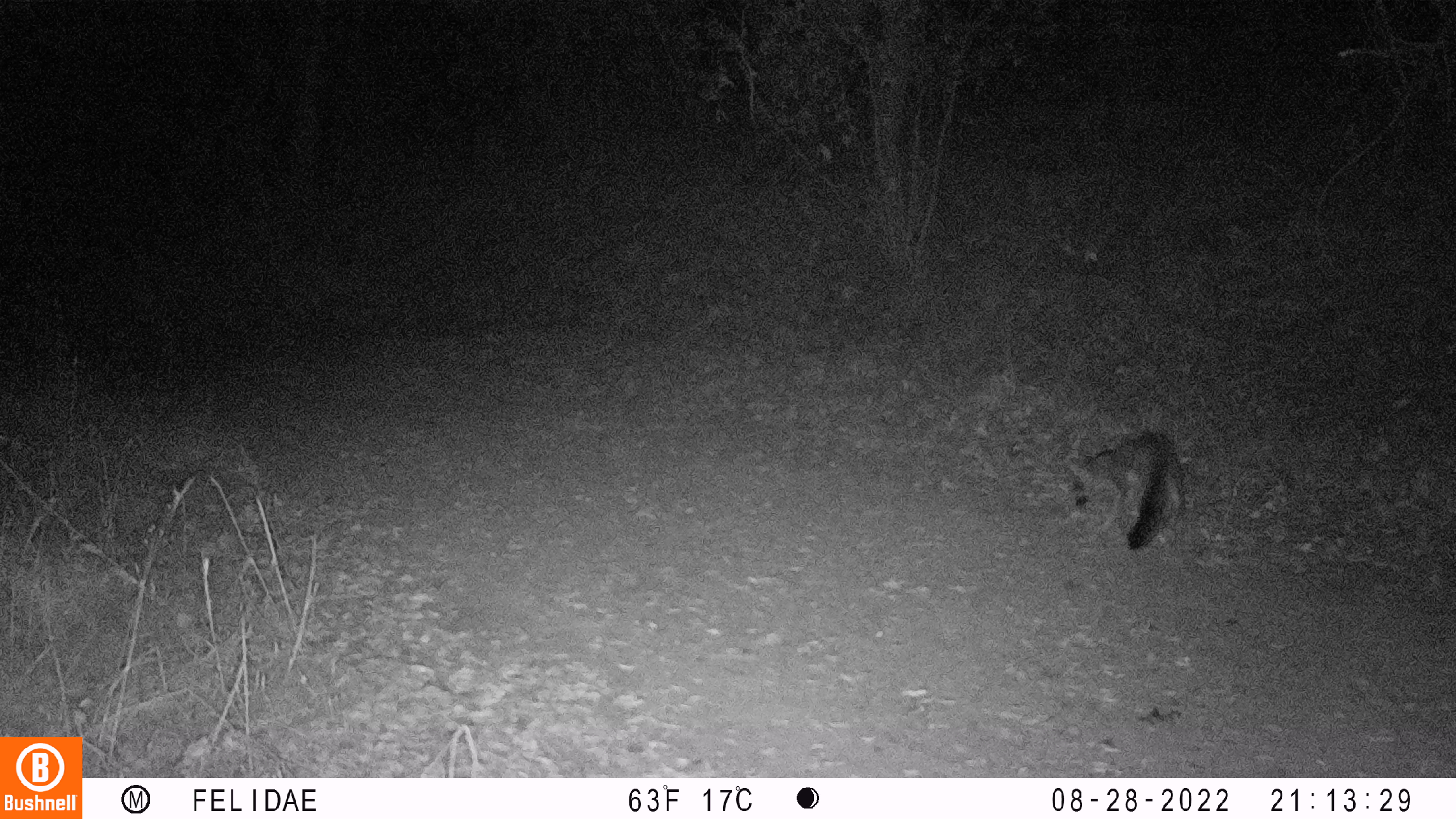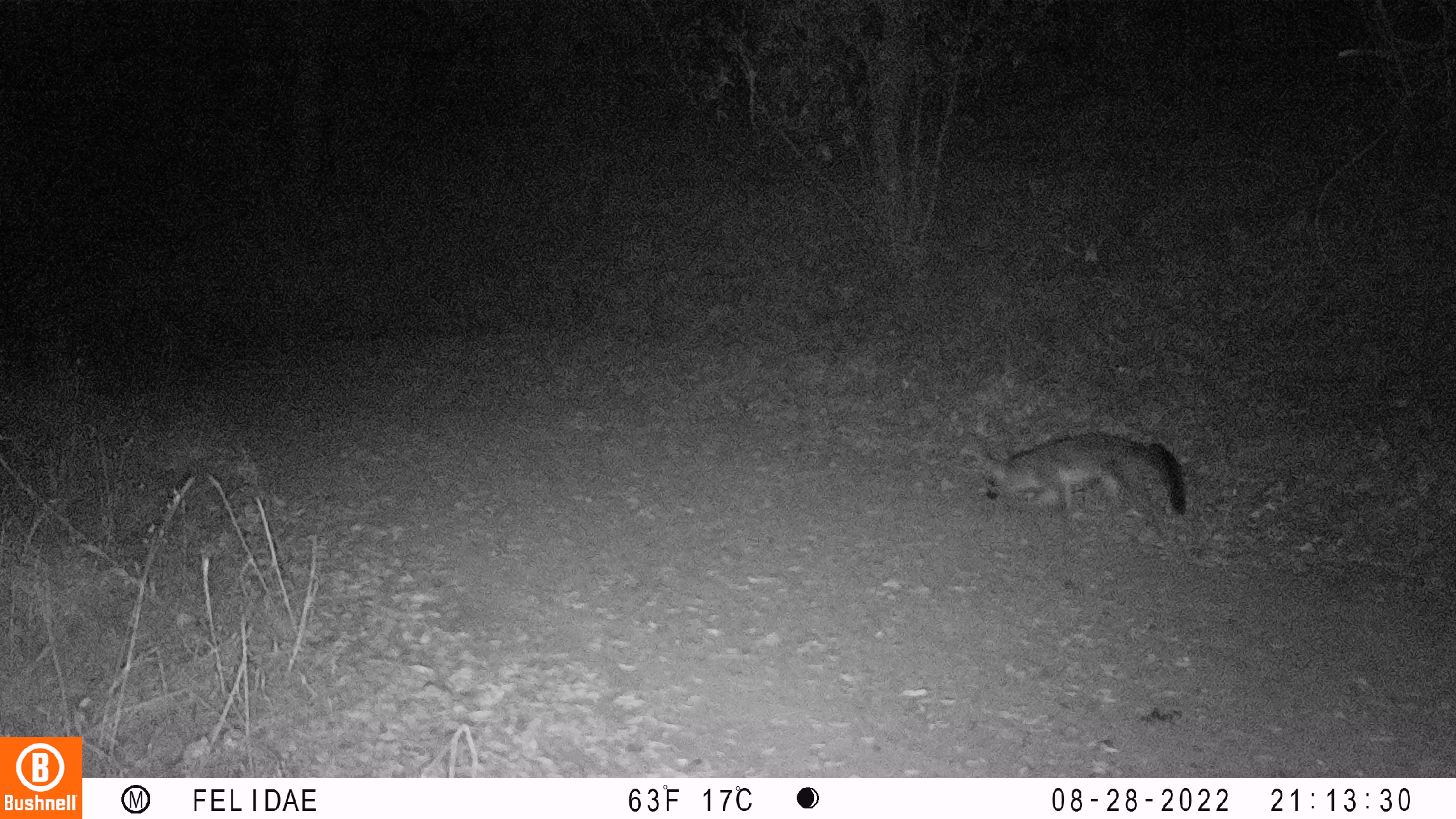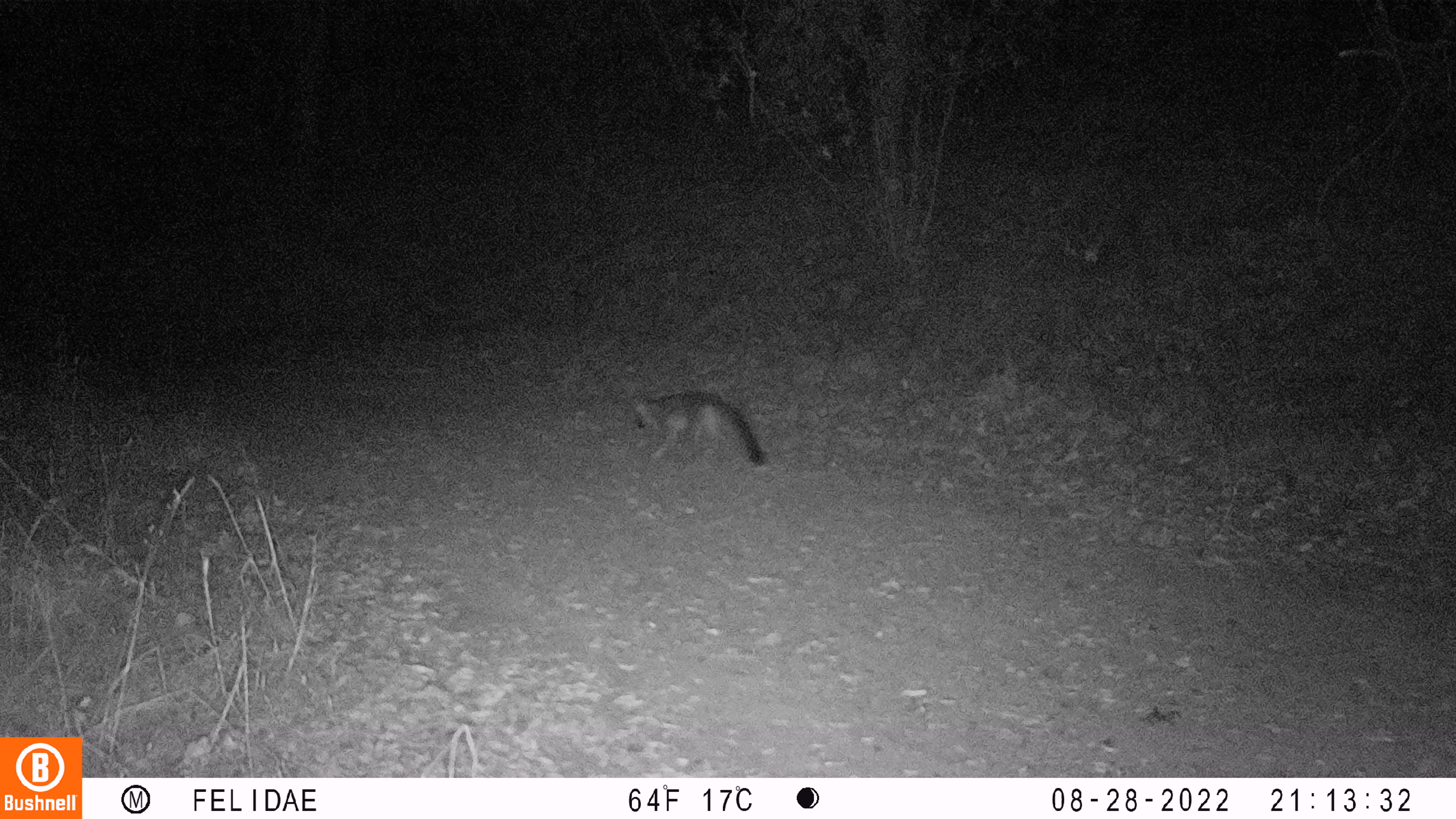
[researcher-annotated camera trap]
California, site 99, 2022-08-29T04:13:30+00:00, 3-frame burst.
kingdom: Animalia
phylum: Chordata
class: Mammalia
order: Carnivora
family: Canidae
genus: Urocyon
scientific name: Urocyon cinereoargenteus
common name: gray fox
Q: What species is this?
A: Gray fox (Urocyon cinereoargenteus).